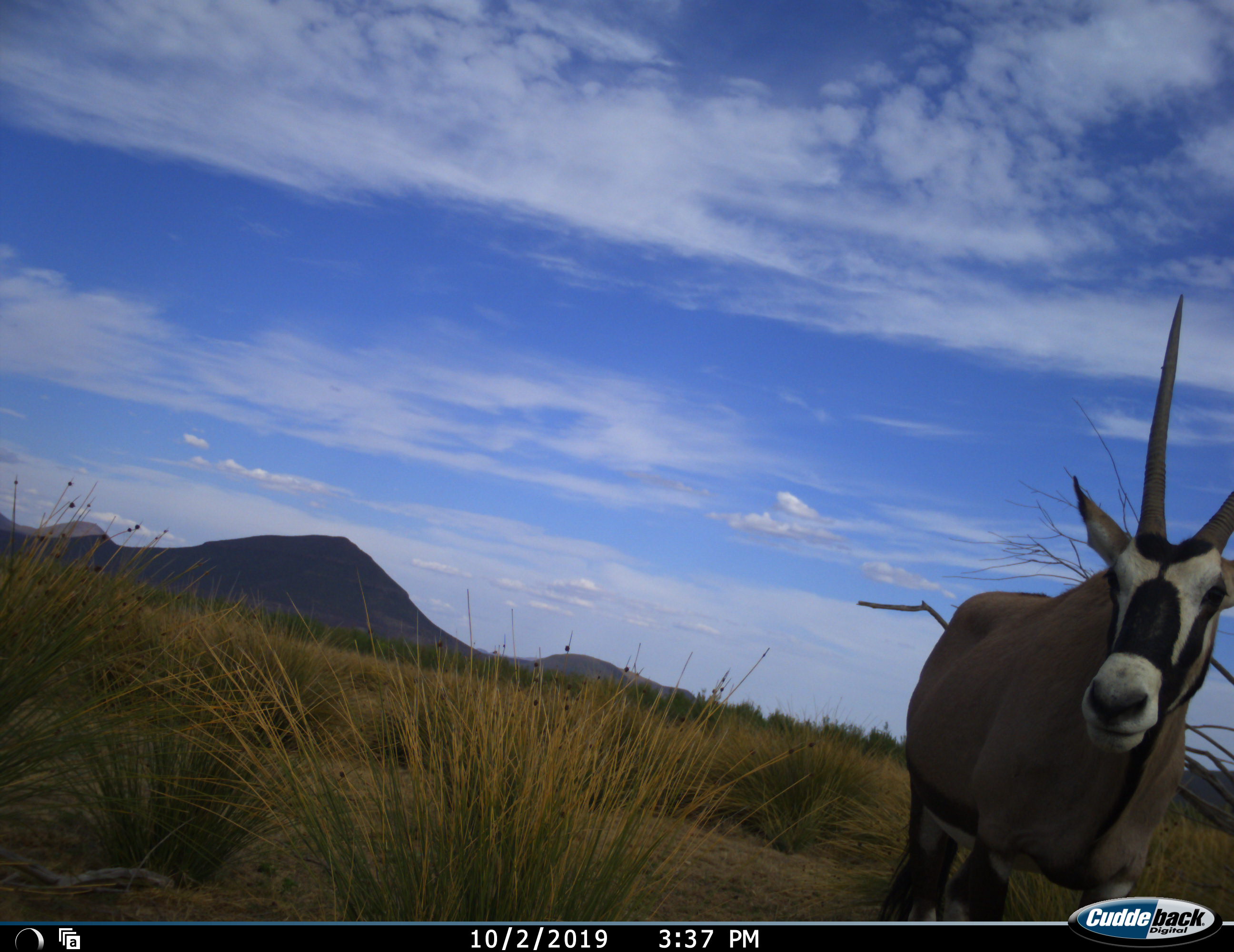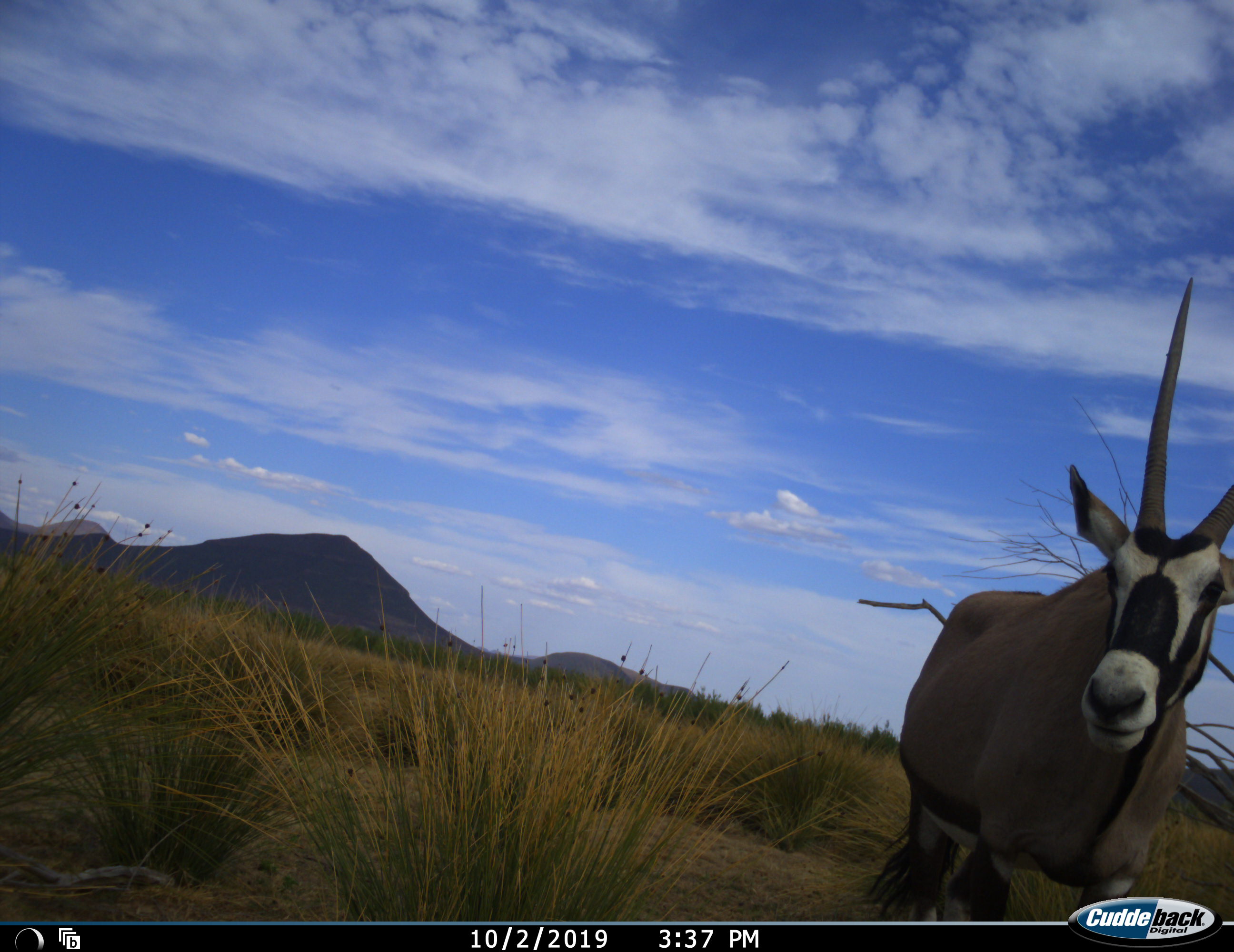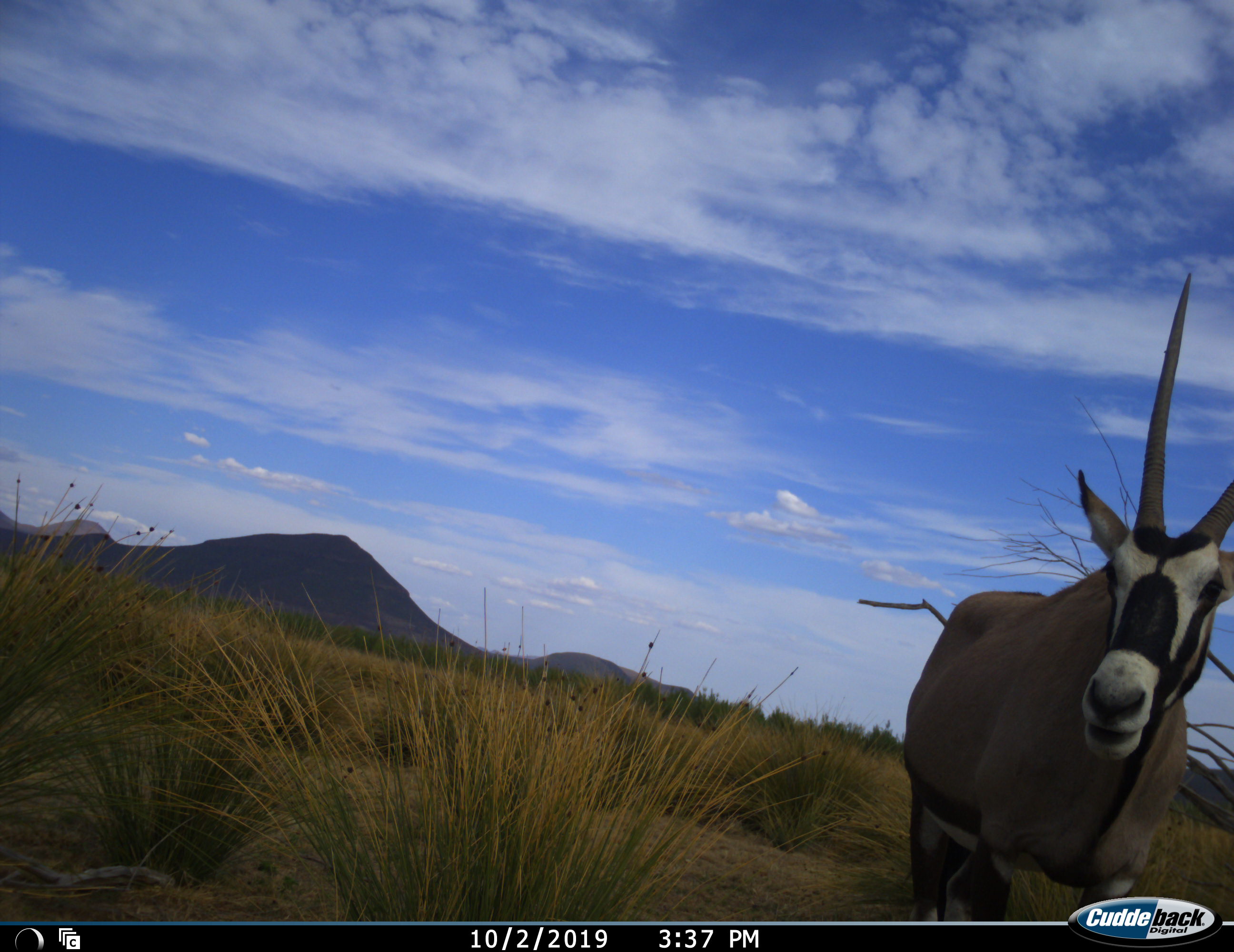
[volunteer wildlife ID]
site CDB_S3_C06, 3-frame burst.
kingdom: Animalia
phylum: Chordata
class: Mammalia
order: Artiodactyla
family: Bovidae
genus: Oryx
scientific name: Oryx gazella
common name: gemsbok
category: oryx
Oryx (gemsbok) (Oryx gazella), count 1. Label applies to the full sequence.